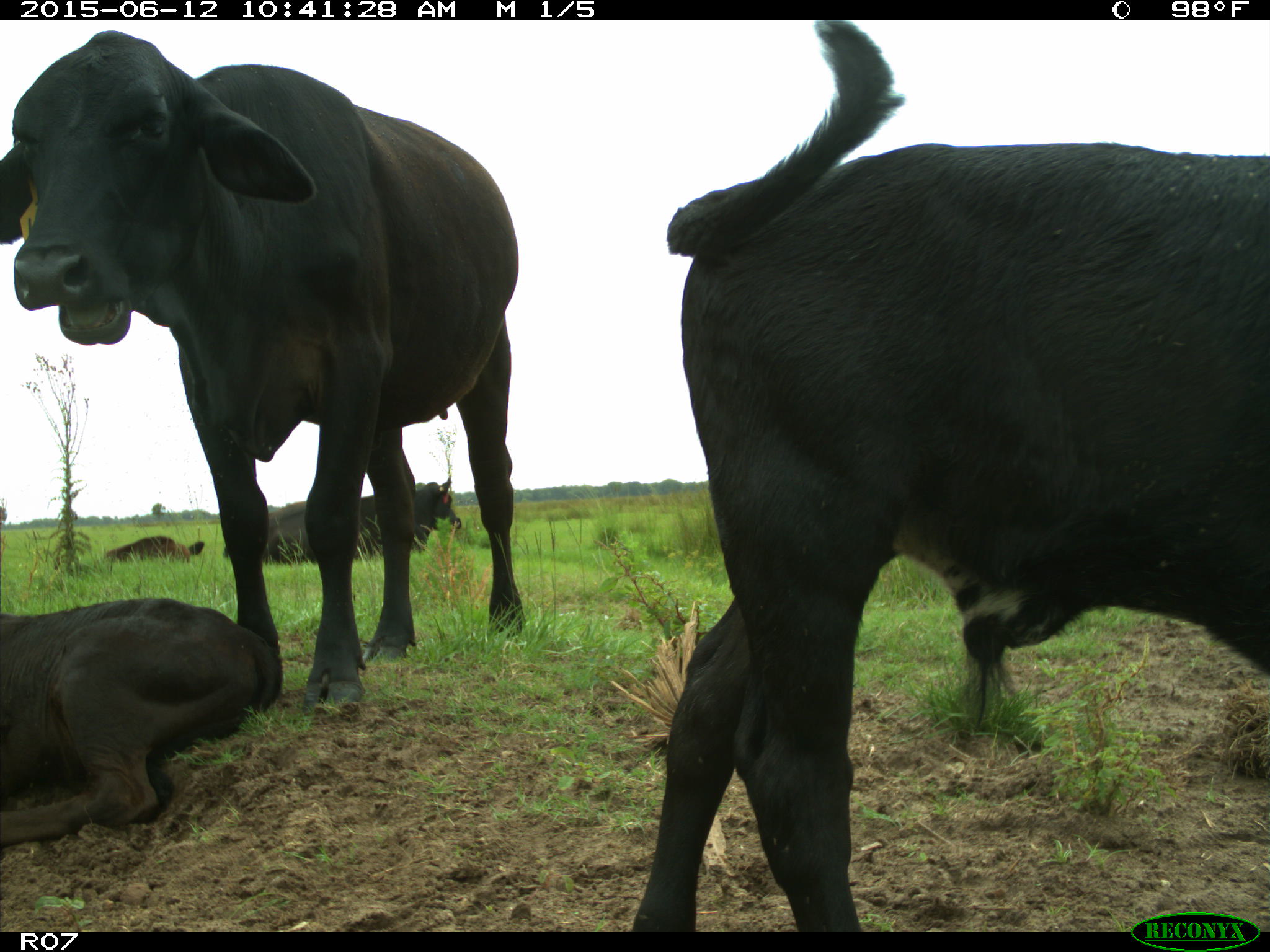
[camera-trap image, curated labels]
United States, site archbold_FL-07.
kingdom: Animalia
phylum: Chordata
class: Mammalia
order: Artiodactyla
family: Bovidae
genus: Bos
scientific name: Bos taurus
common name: domestic cow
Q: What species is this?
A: Bos taurus (domestic cow).